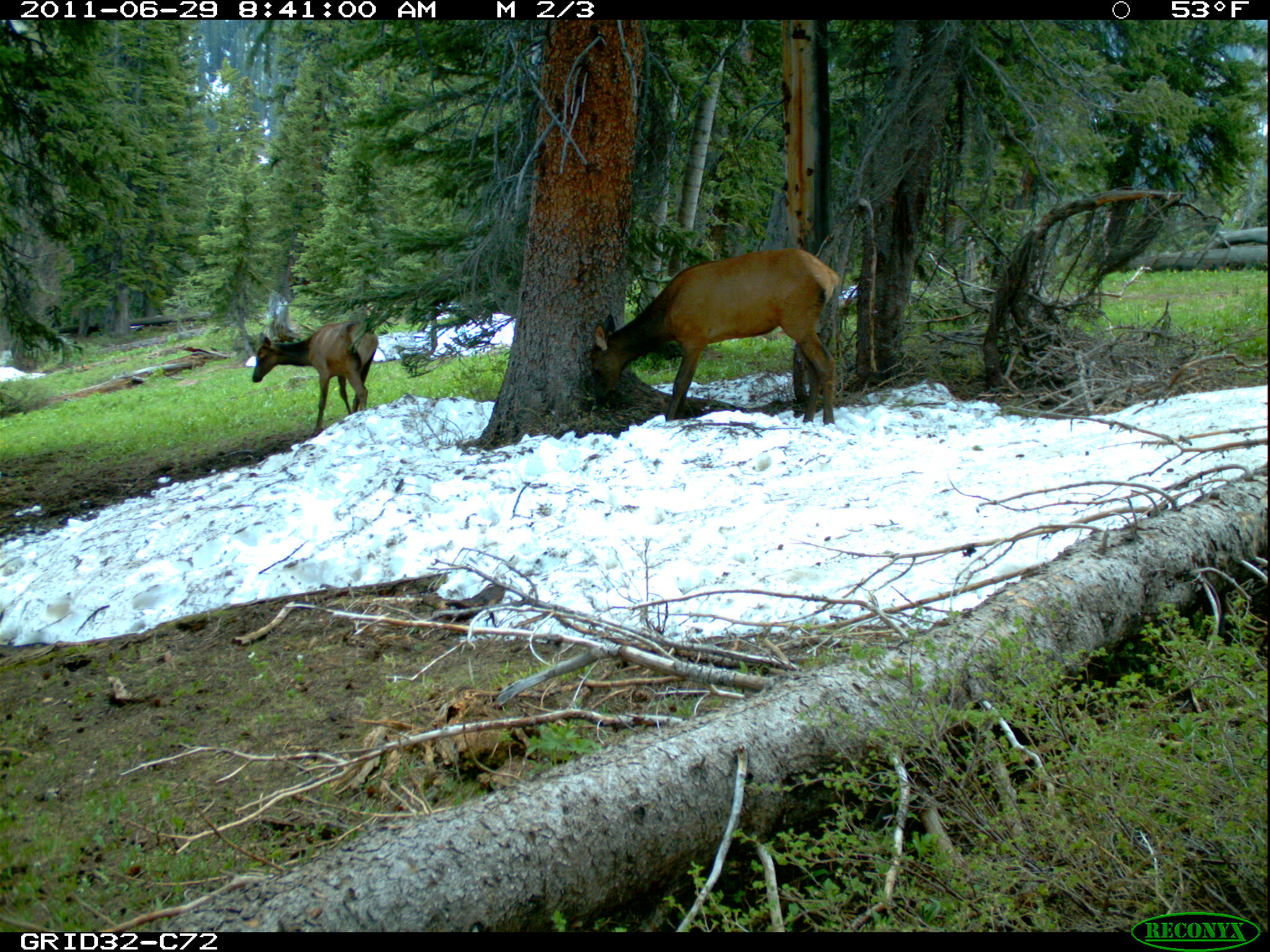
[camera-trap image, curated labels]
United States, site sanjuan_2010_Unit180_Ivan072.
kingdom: Animalia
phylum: Chordata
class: Mammalia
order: Artiodactyla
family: Cervidae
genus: Cervus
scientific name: Cervus elaphus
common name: red deer